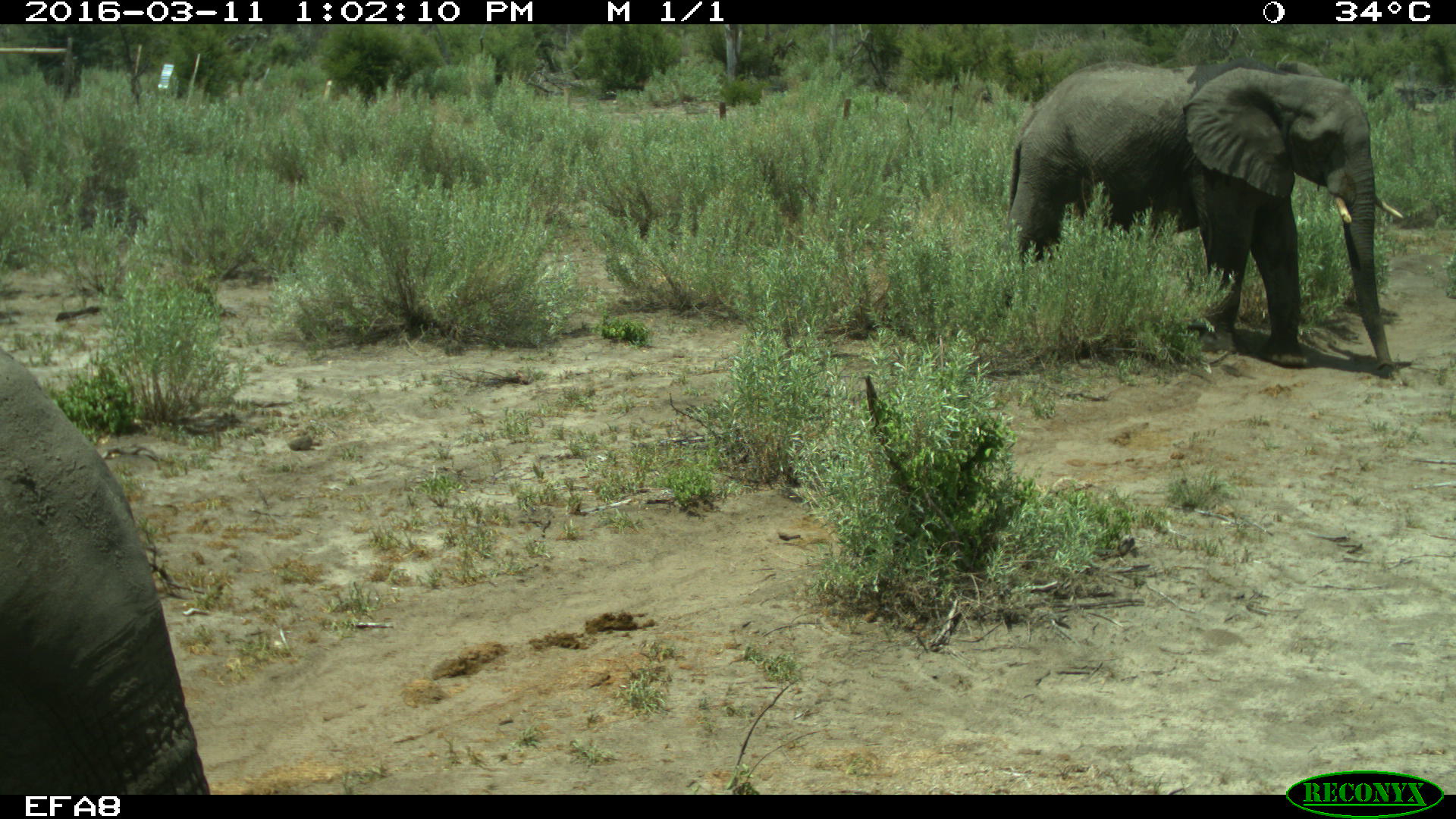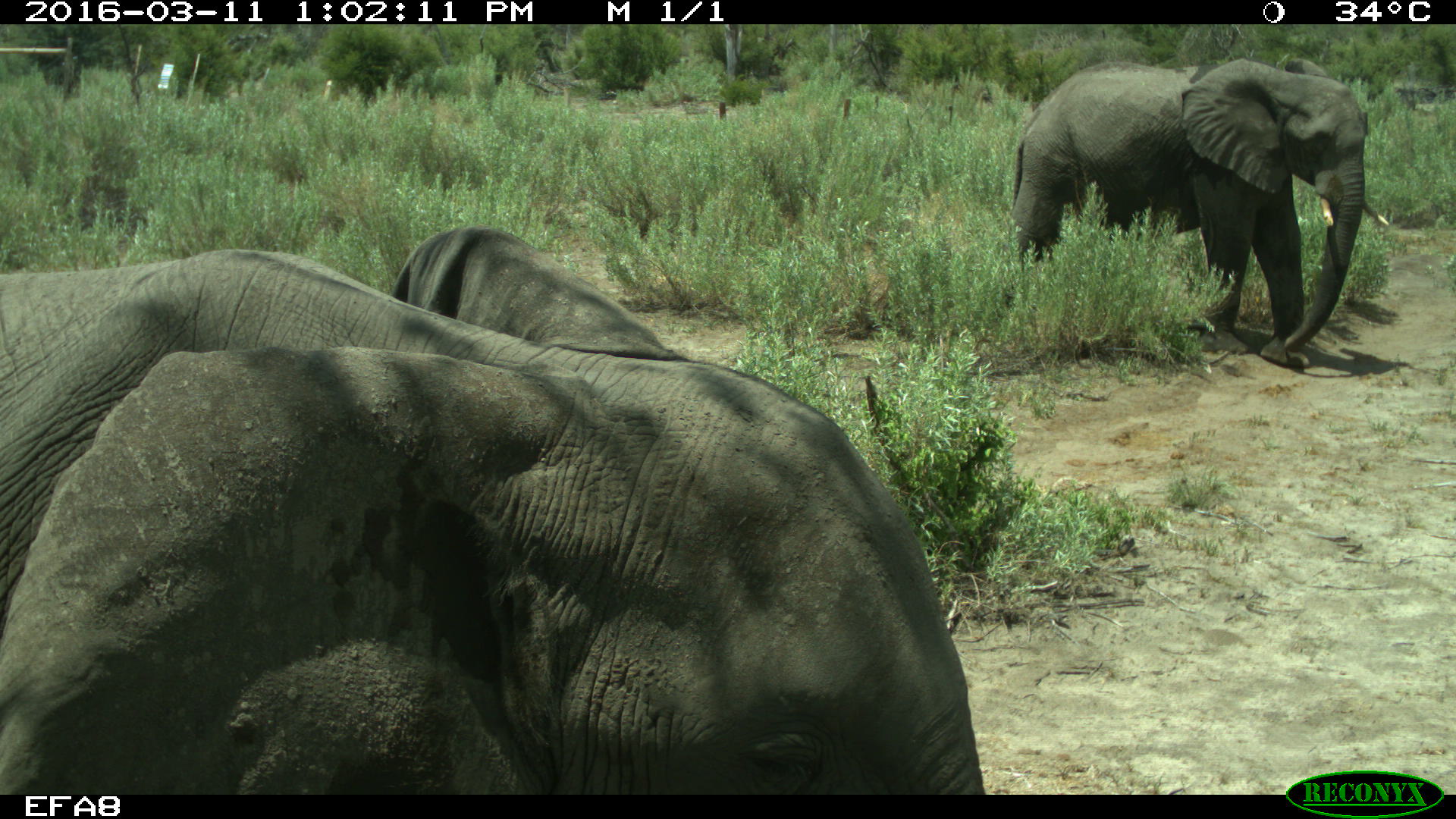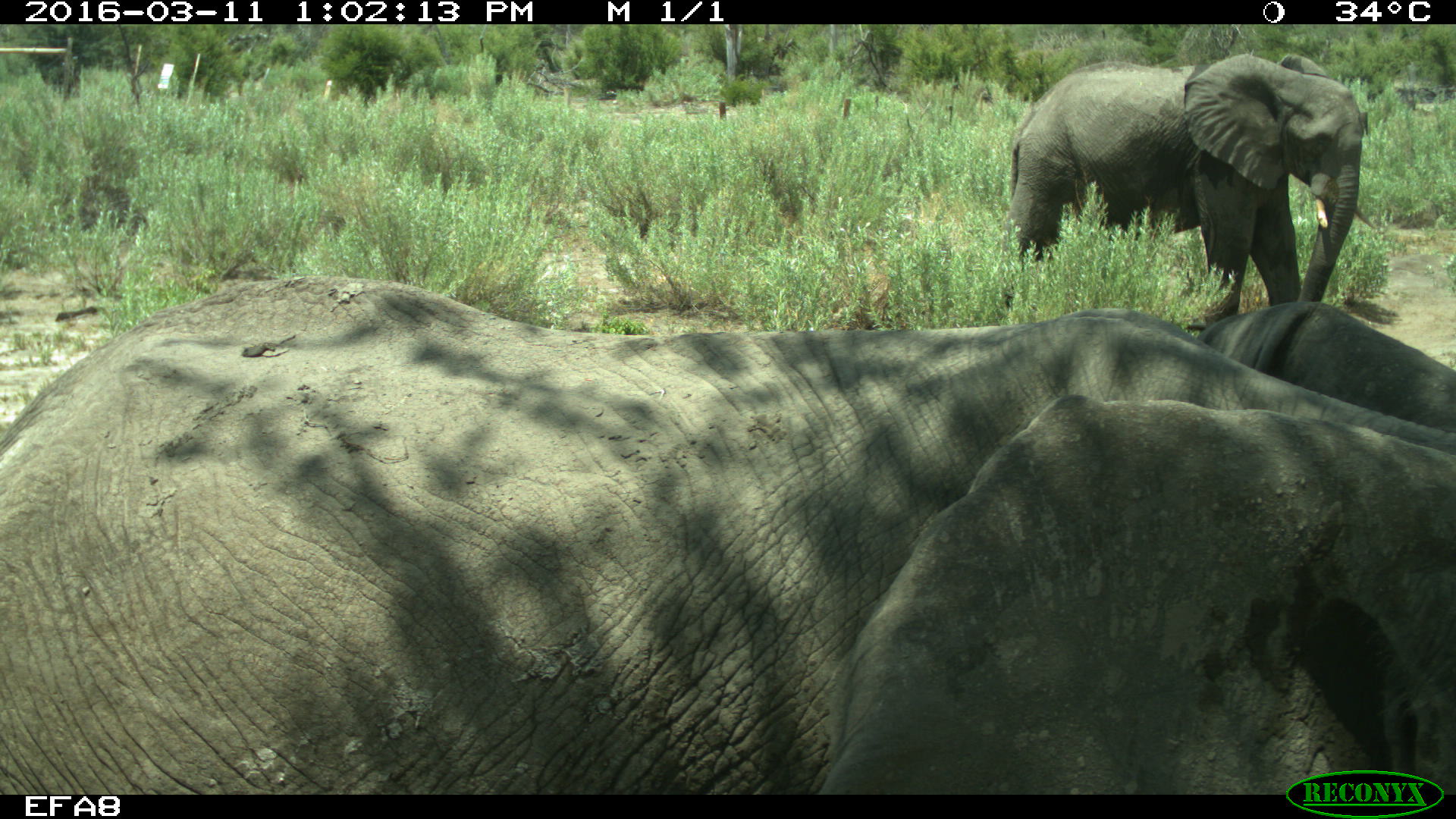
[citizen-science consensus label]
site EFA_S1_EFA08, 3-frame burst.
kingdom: Animalia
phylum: Chordata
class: Mammalia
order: Proboscidea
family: Elephantidae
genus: Loxodonta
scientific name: Loxodonta africana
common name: african bush elephant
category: elephant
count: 2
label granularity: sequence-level